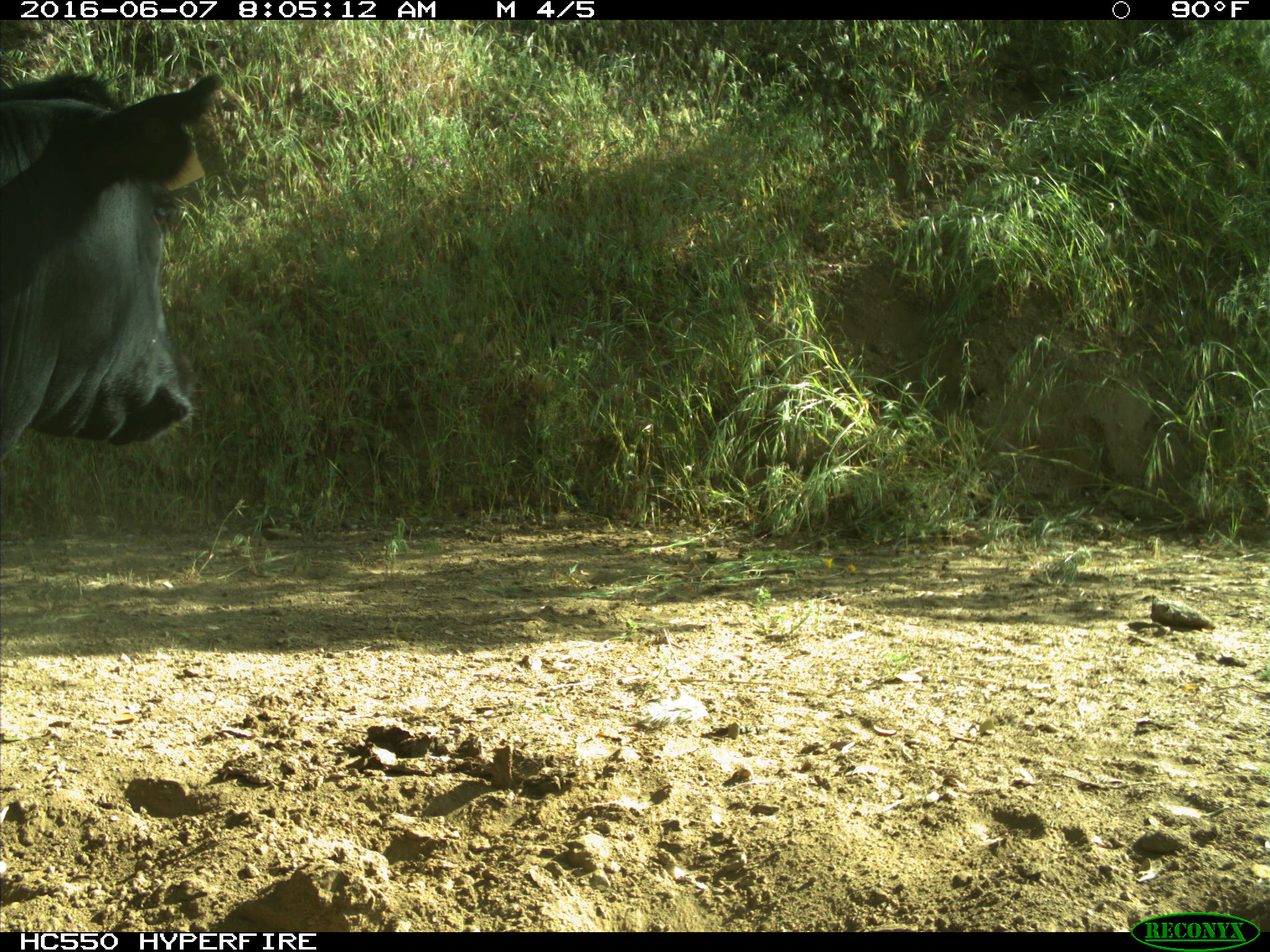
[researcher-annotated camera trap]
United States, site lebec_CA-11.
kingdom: Animalia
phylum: Chordata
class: Mammalia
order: Artiodactyla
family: Bovidae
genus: Bos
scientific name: Bos taurus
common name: domestic cow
Bos taurus (domestic cow).